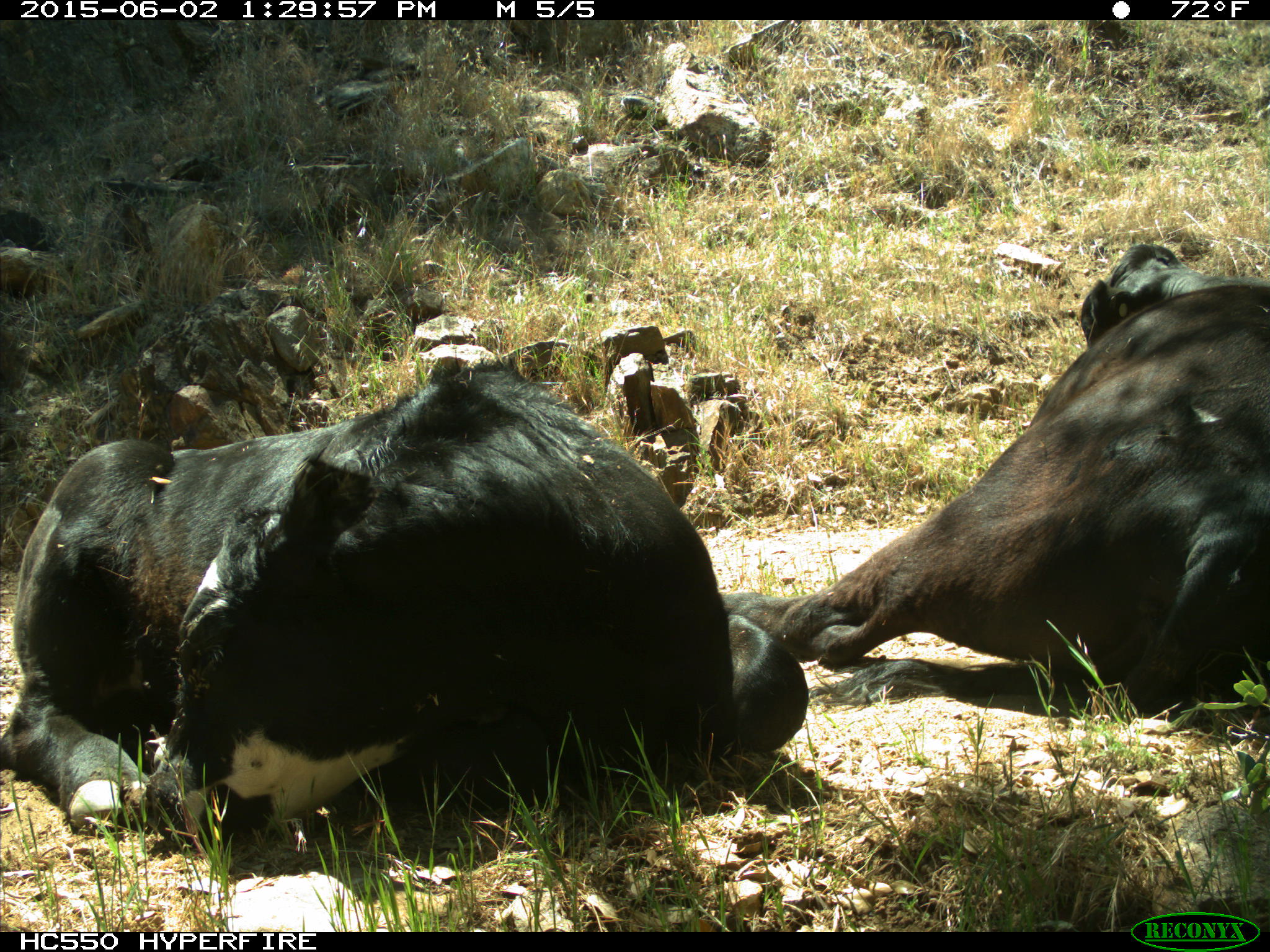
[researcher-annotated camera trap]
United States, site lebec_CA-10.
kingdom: Animalia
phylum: Chordata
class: Mammalia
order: Artiodactyla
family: Bovidae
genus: Bos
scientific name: Bos taurus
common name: domestic cow